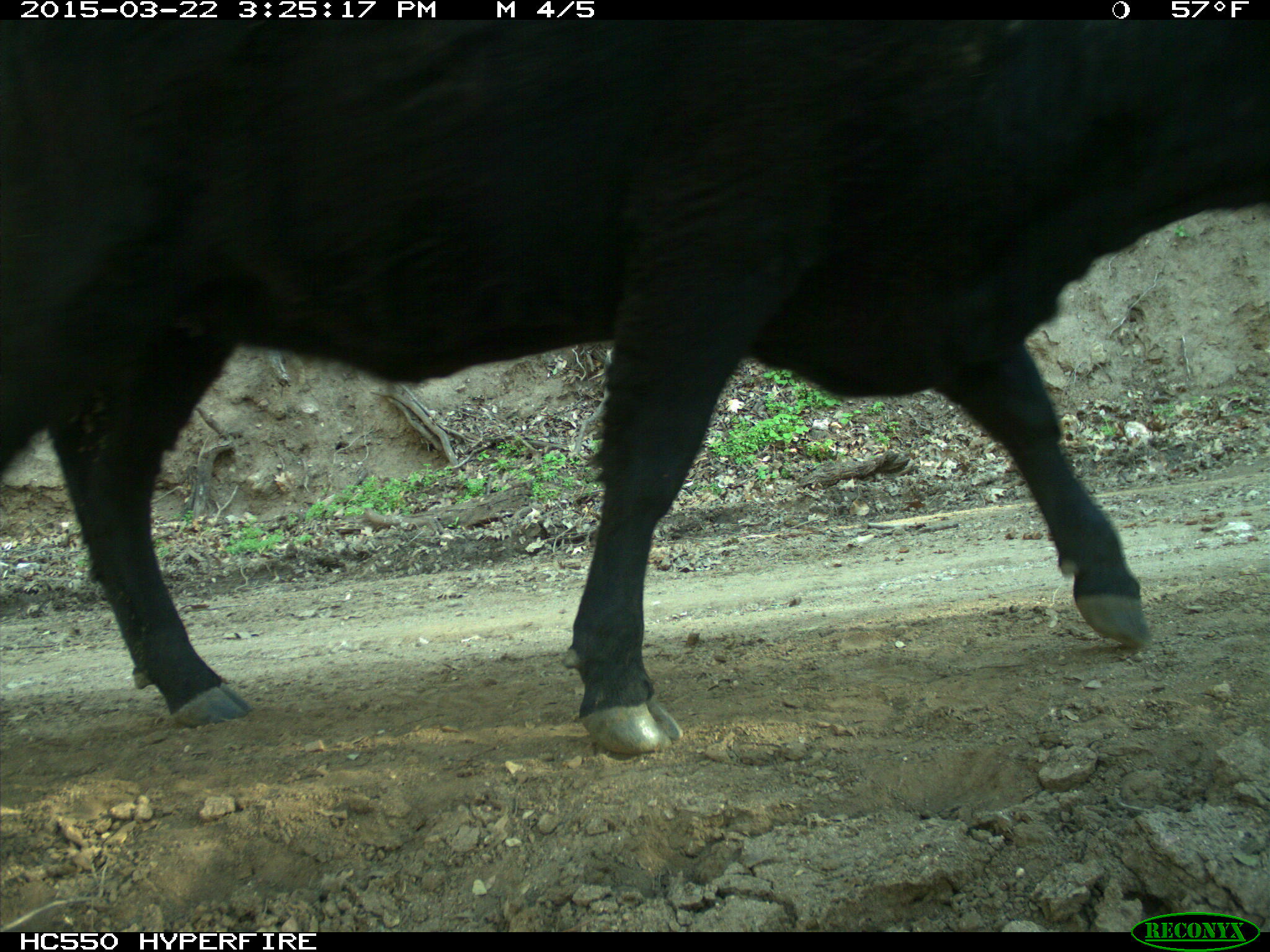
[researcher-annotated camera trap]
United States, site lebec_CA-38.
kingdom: Animalia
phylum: Chordata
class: Mammalia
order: Artiodactyla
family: Bovidae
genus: Bos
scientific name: Bos taurus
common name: domestic cow